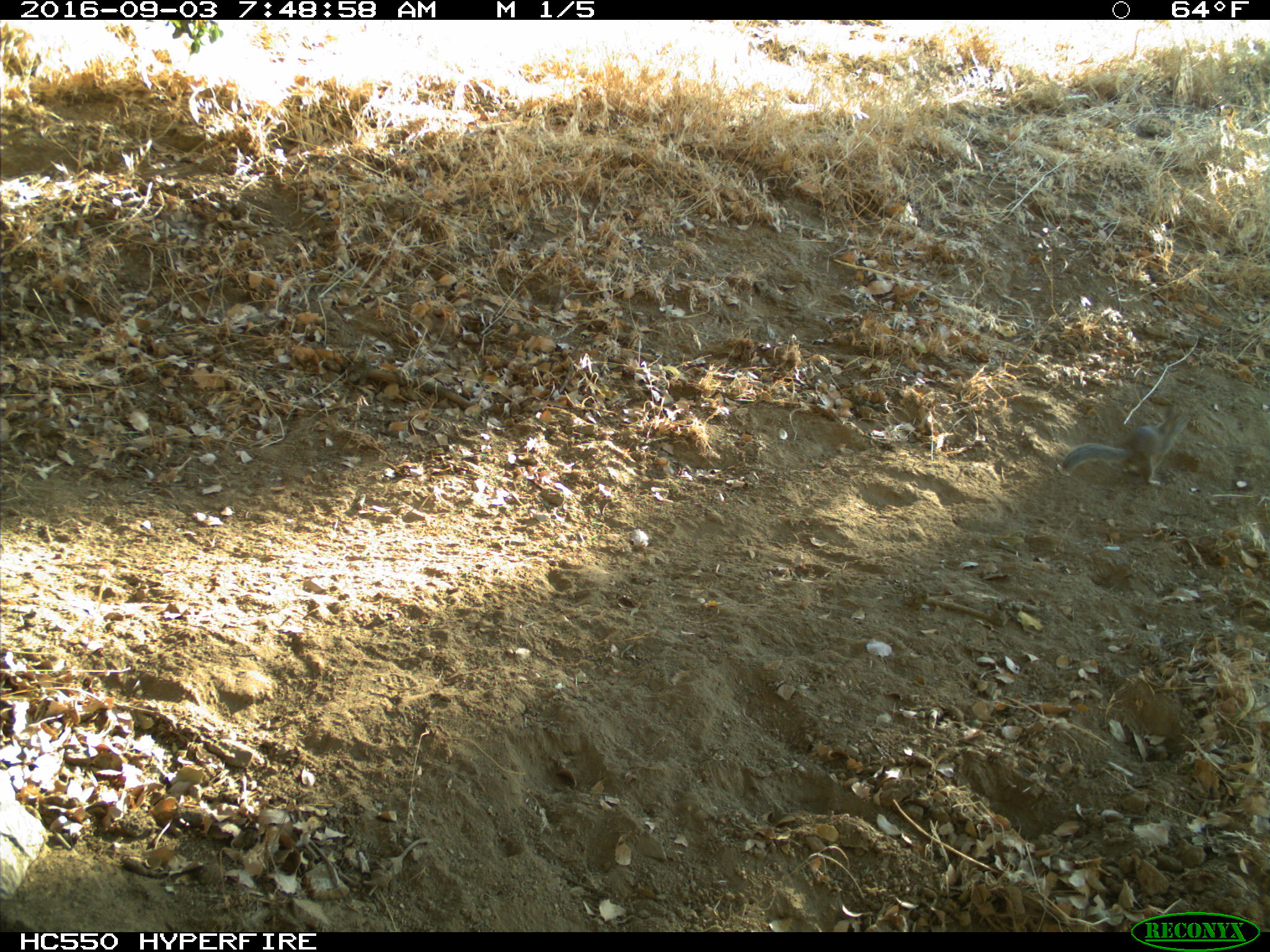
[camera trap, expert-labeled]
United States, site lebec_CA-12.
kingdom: Animalia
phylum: Chordata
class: Mammalia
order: Rodentia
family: Sciuridae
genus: Otospermophilus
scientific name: Otospermophilus beecheyi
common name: california ground squirrel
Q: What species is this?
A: Otospermophilus beecheyi (california ground squirrel).